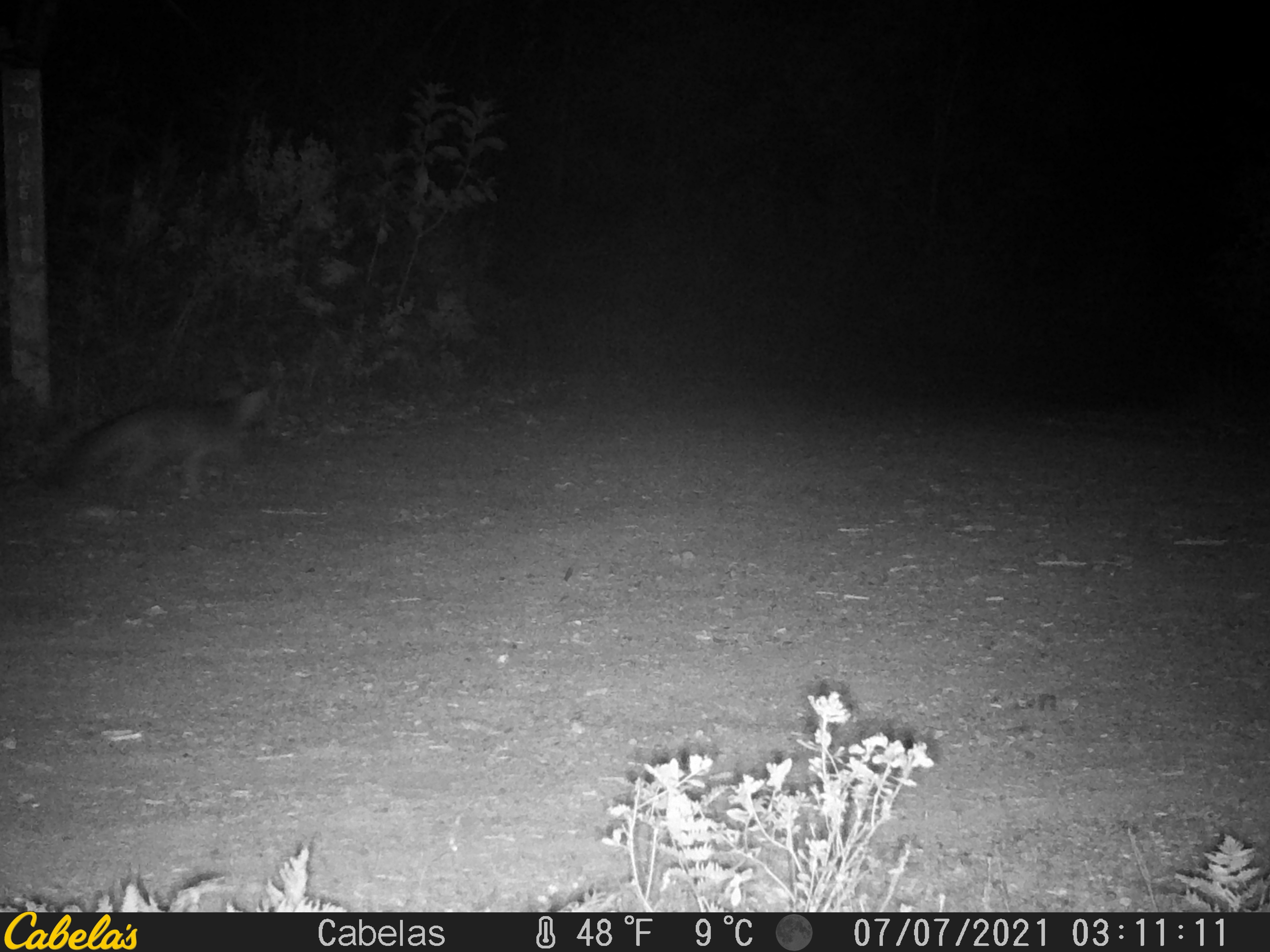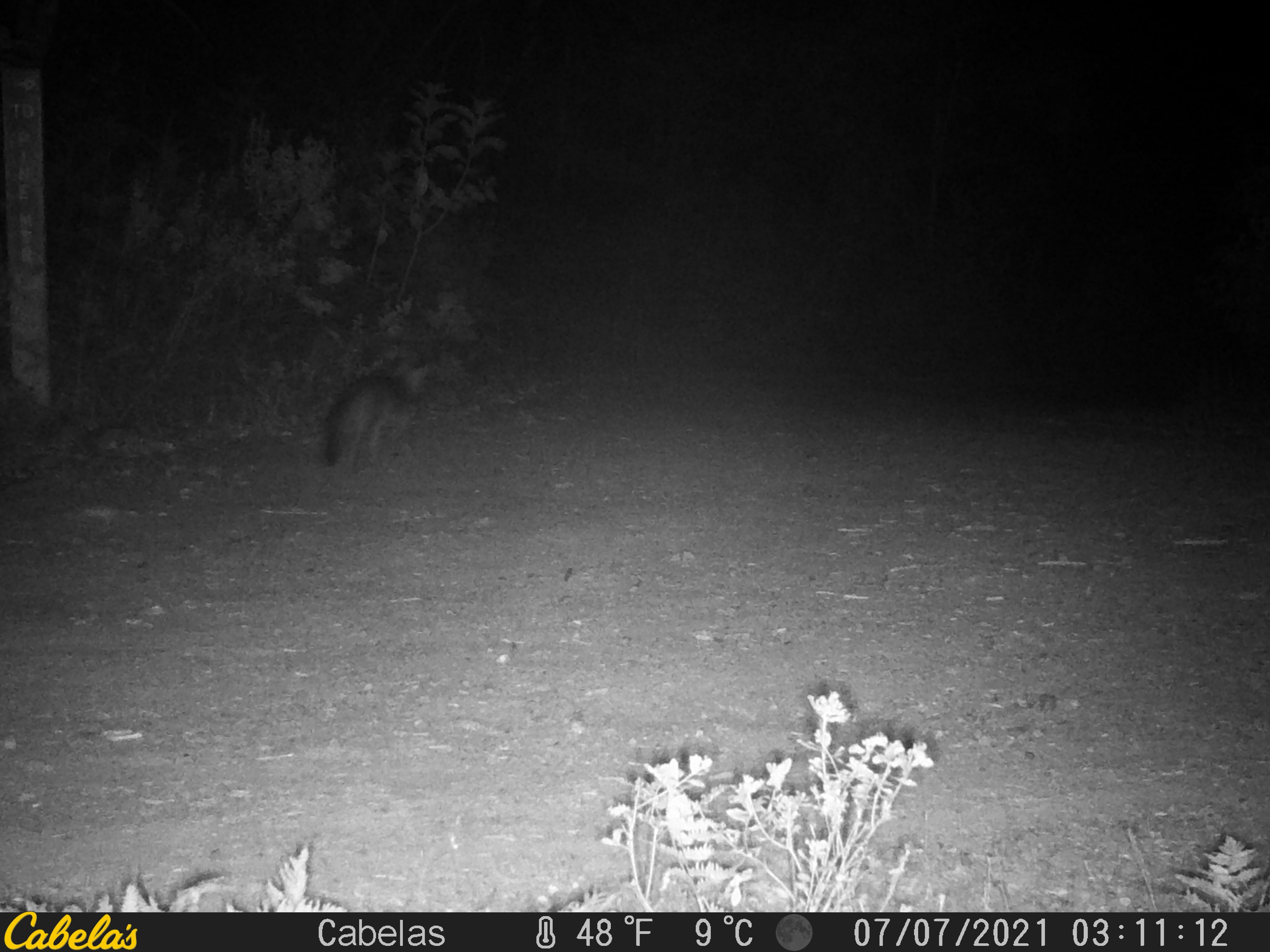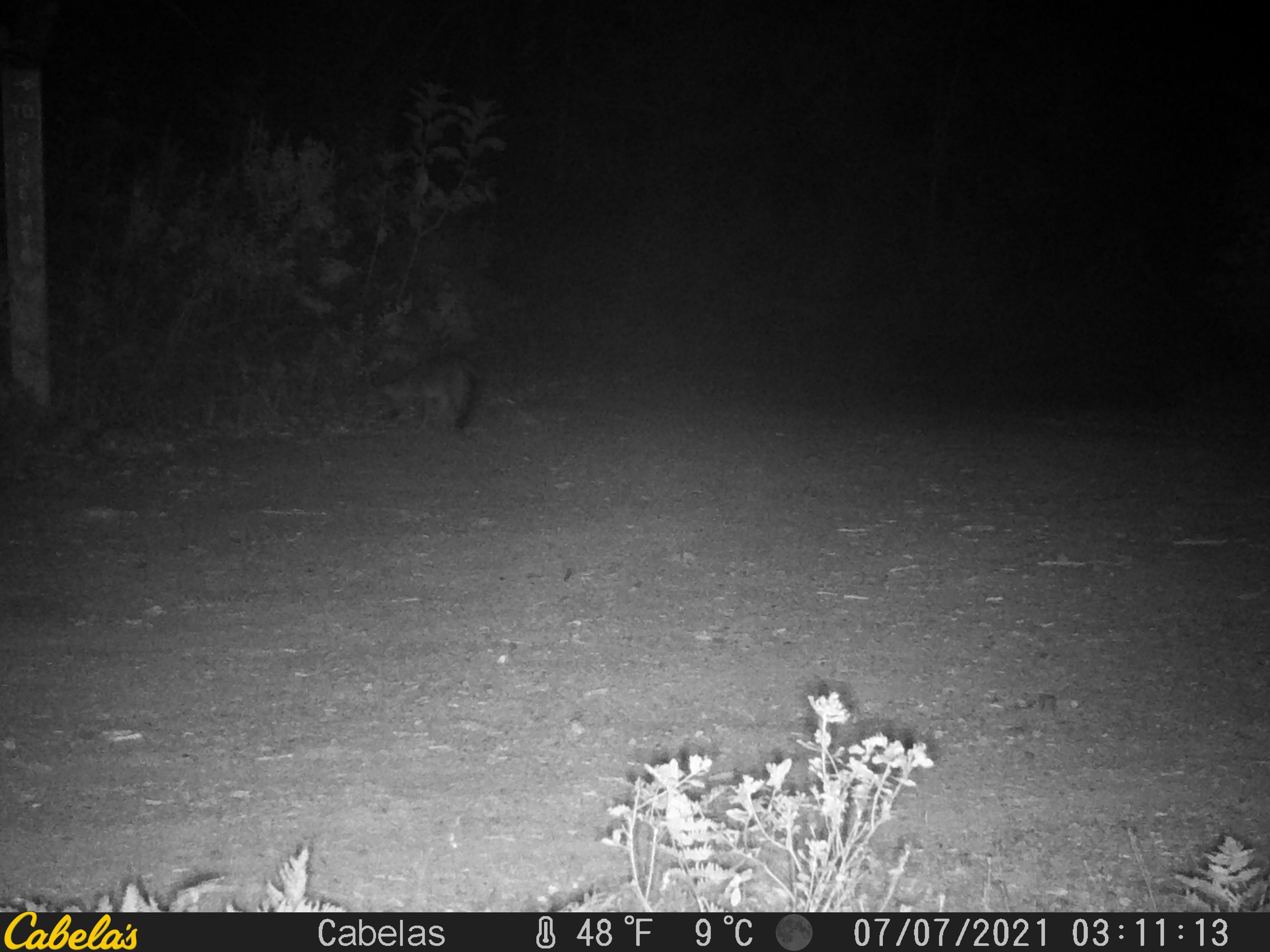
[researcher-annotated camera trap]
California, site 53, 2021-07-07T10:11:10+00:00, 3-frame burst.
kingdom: Animalia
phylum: Chordata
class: Mammalia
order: Carnivora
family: Canidae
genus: Urocyon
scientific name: Urocyon cinereoargenteus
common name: gray fox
Gray fox (Urocyon cinereoargenteus).